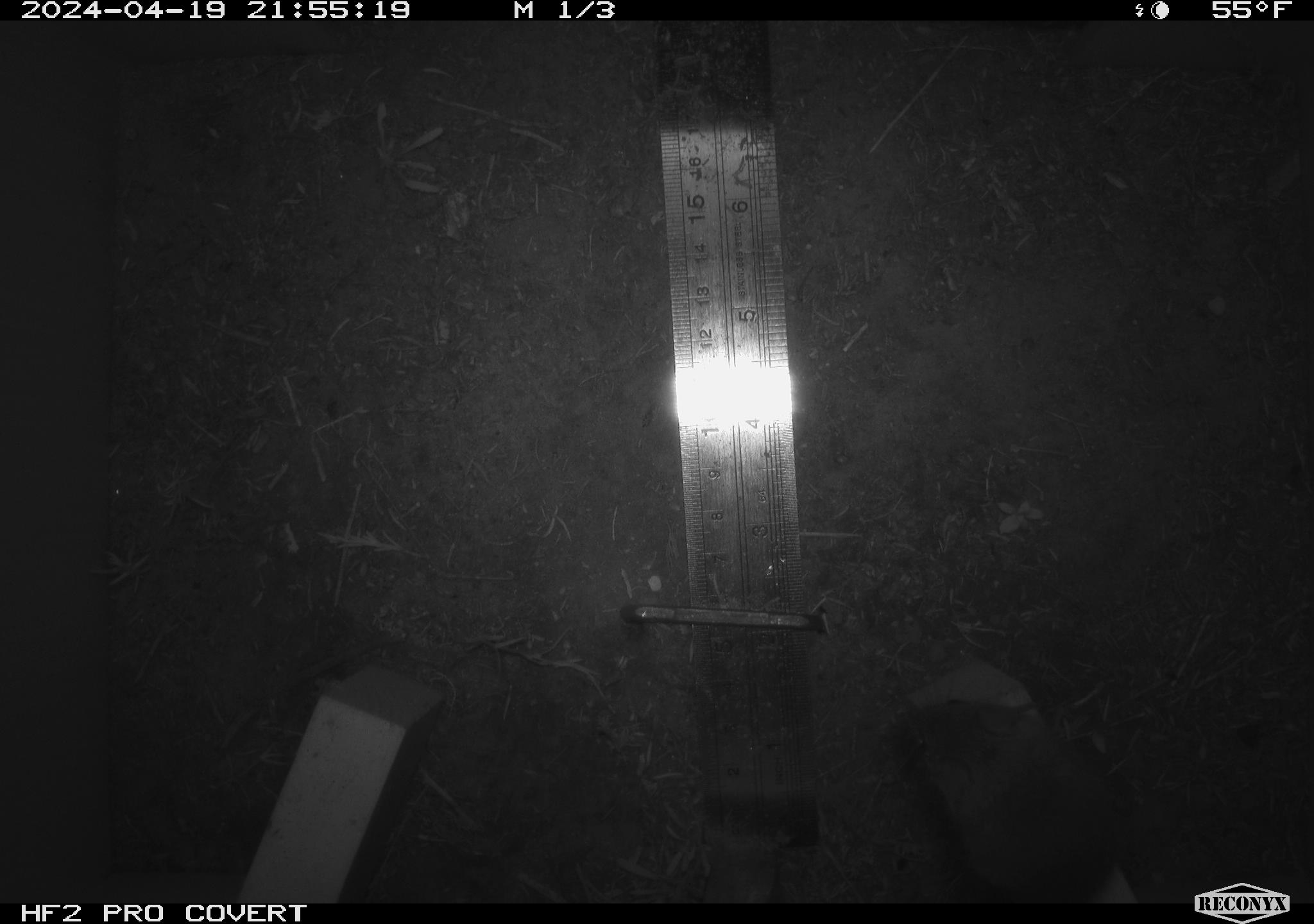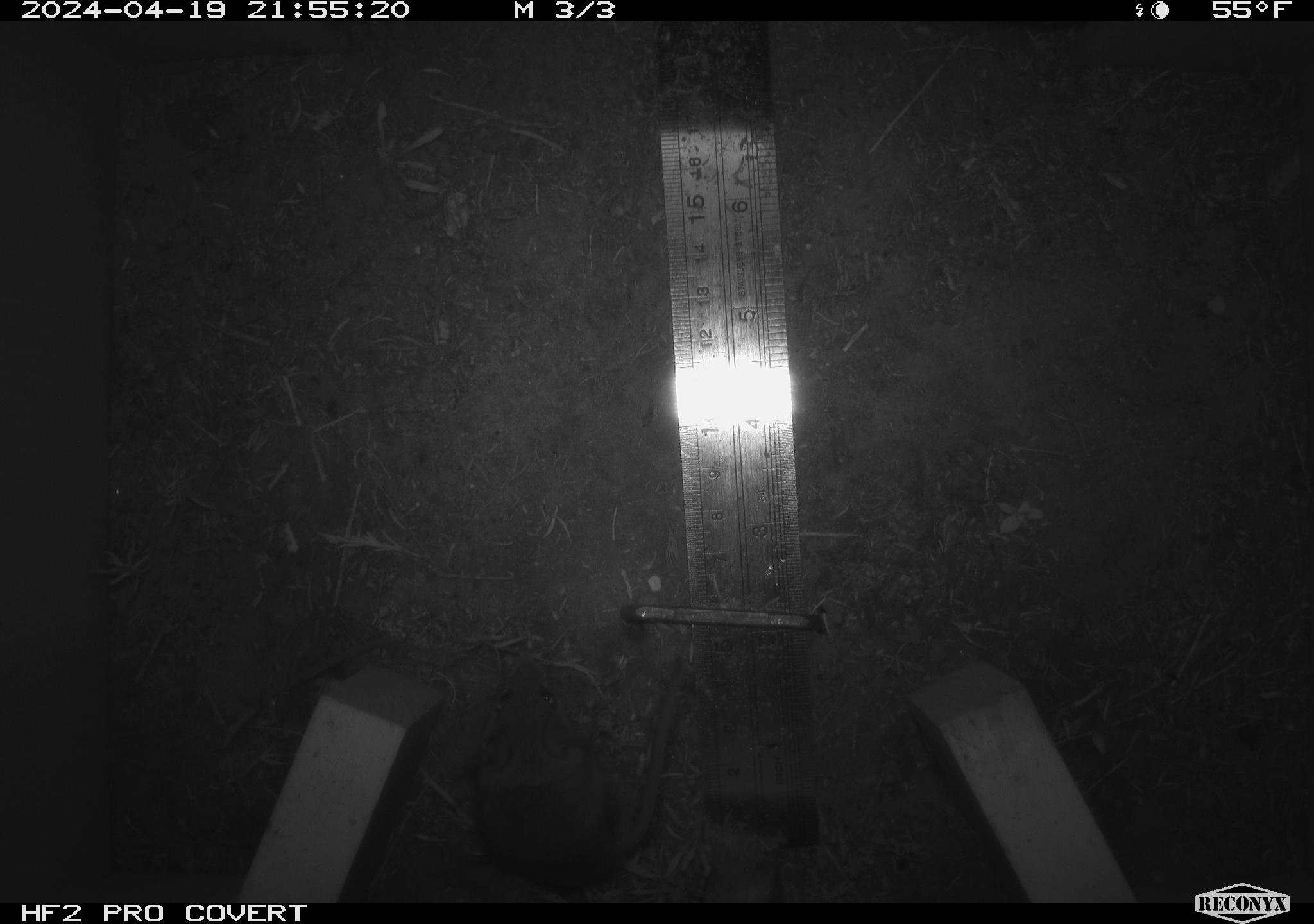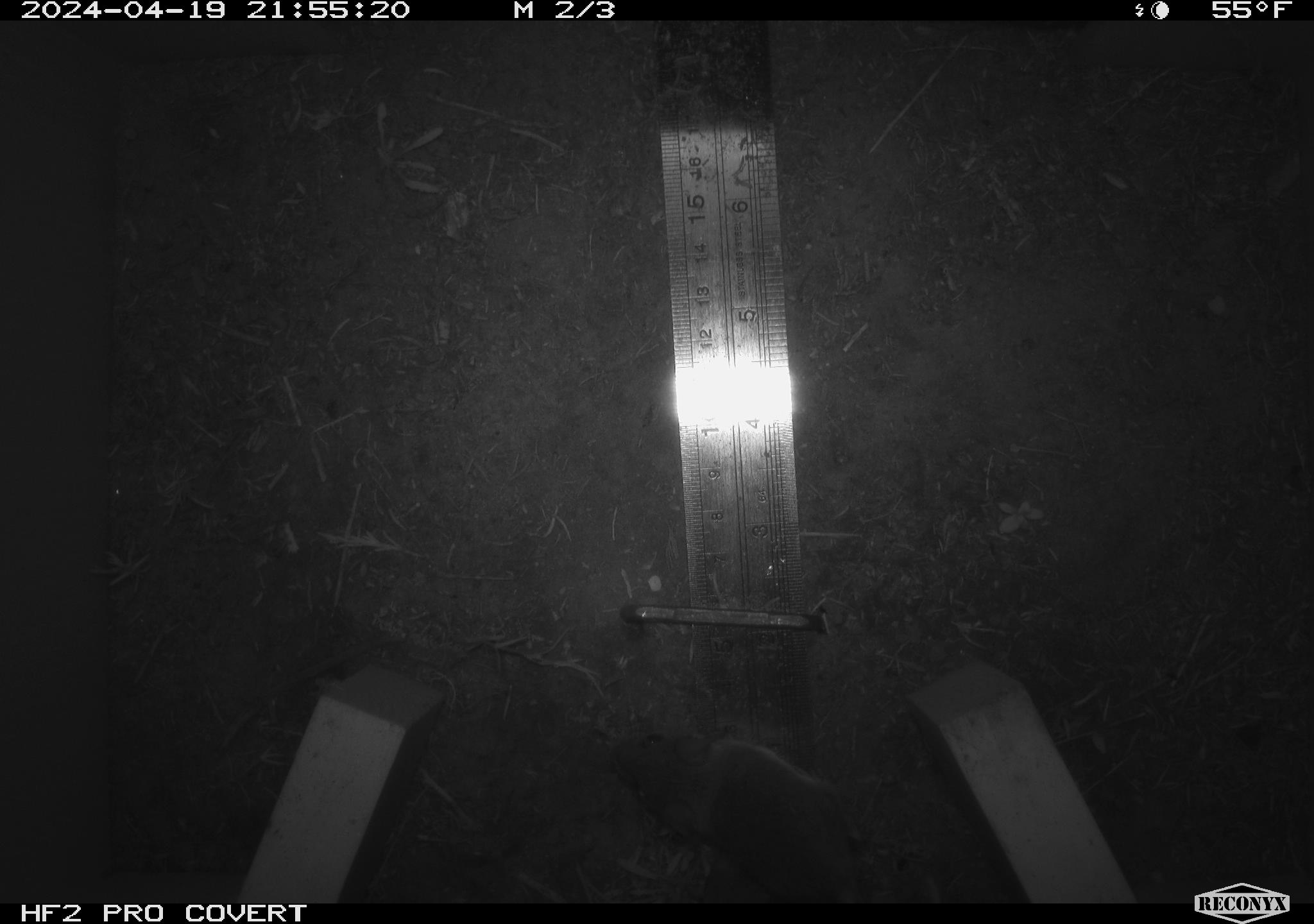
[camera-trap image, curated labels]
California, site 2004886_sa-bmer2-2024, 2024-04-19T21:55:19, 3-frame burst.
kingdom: Animalia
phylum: Chordata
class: Mammalia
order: Rodentia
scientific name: Rodentia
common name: mouse species